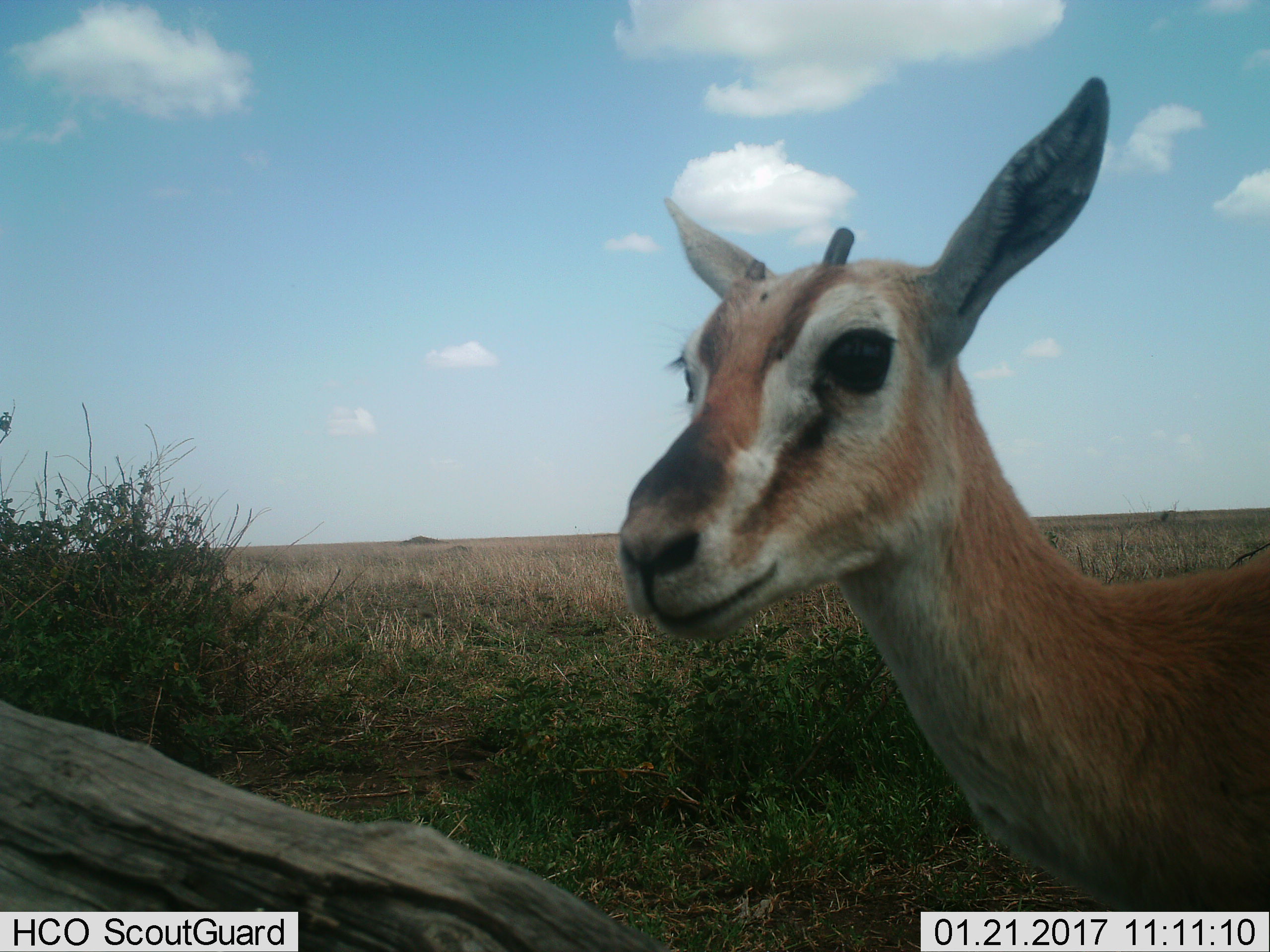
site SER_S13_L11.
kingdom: Animalia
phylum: Chordata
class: Mammalia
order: Artiodactyla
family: Bovidae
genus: Eudorcas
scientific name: Eudorcas thomsonii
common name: thomson's gazelle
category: gazellethomsons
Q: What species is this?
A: Gazellethomsons (thomson's gazelle) (Eudorcas thomsonii).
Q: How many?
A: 1.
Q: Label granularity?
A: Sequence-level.